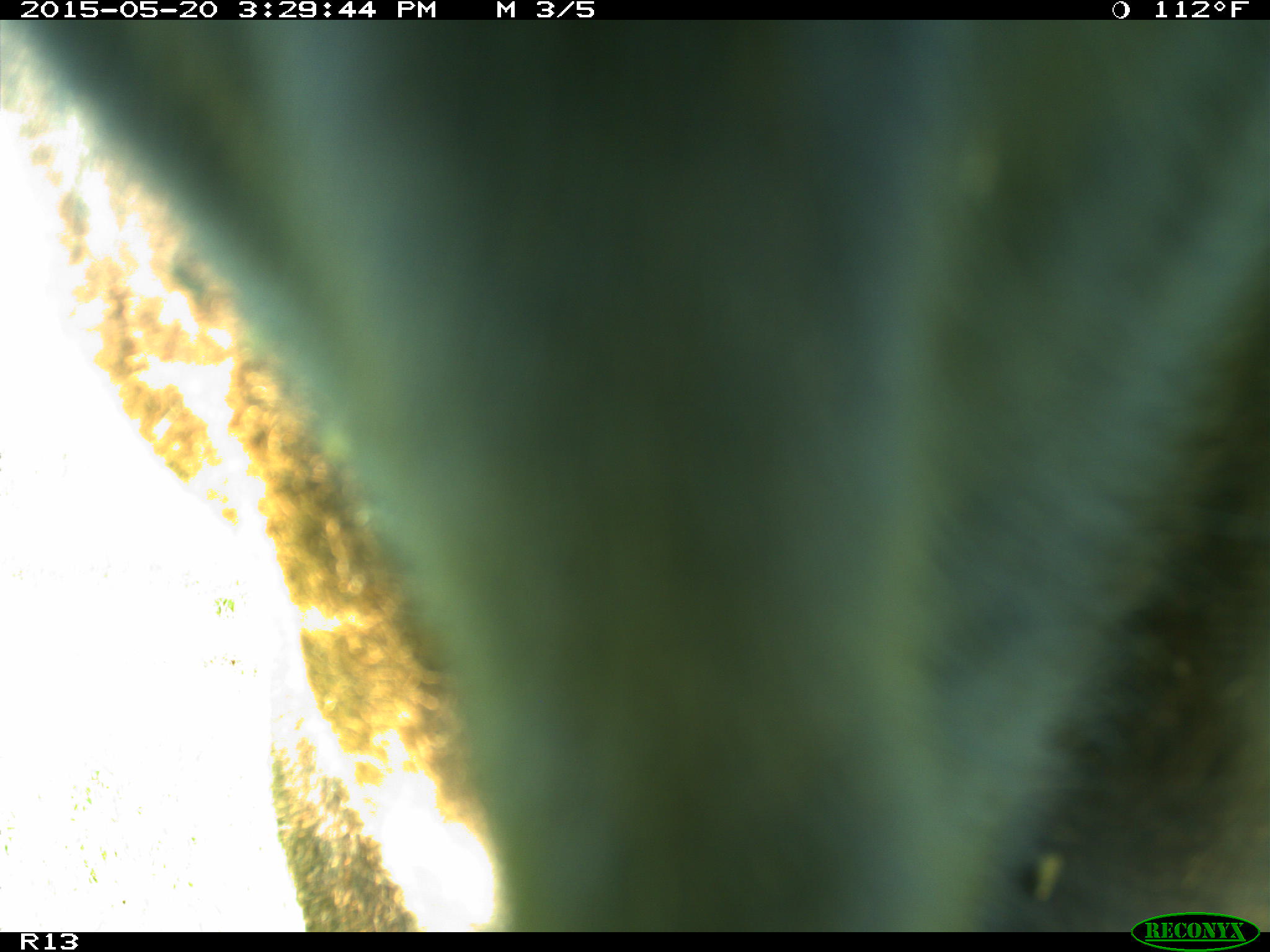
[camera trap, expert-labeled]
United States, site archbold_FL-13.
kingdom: Animalia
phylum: Chordata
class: Mammalia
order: Artiodactyla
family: Bovidae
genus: Bos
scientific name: Bos taurus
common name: domestic cow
Bos taurus (domestic cow).